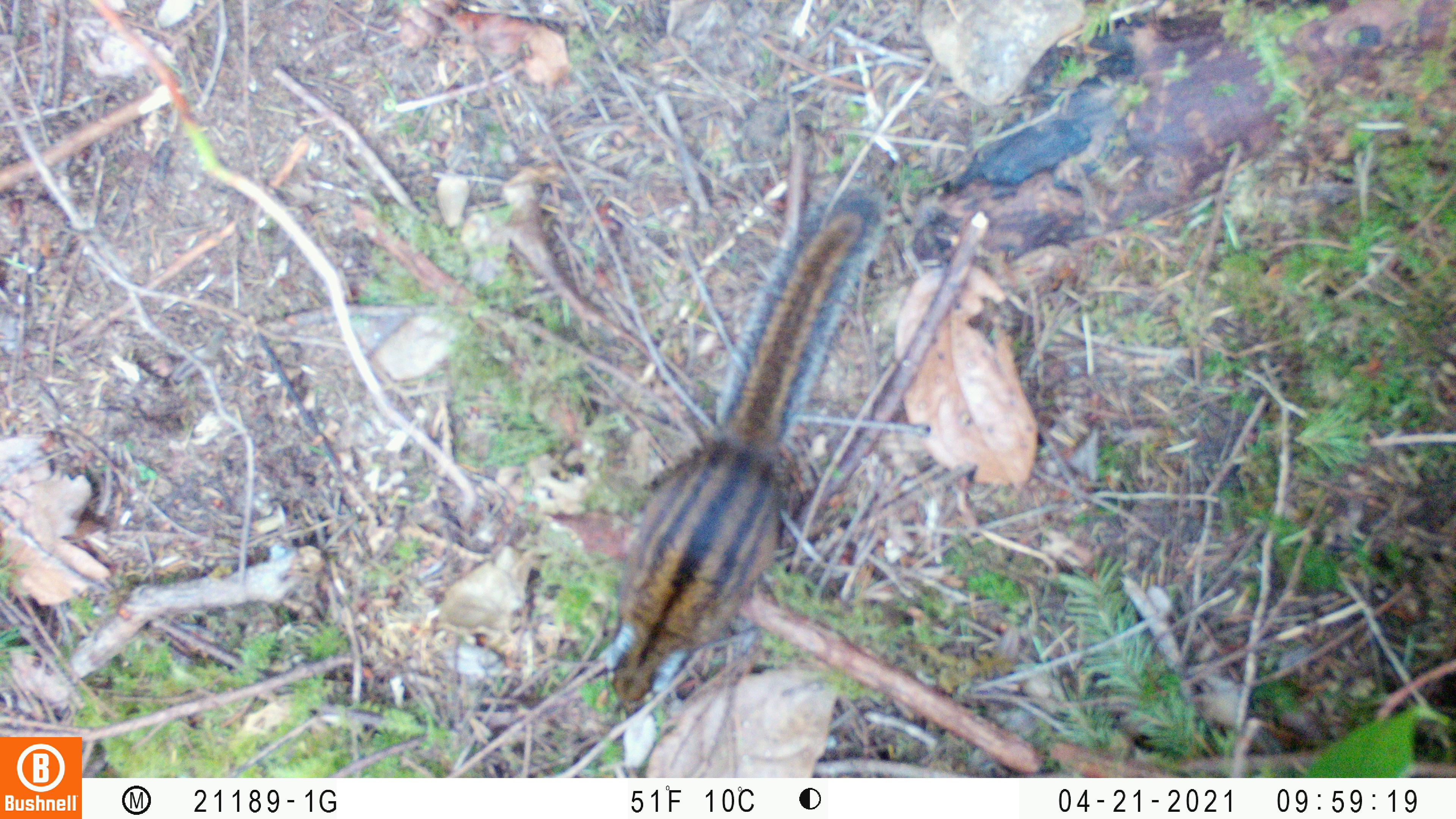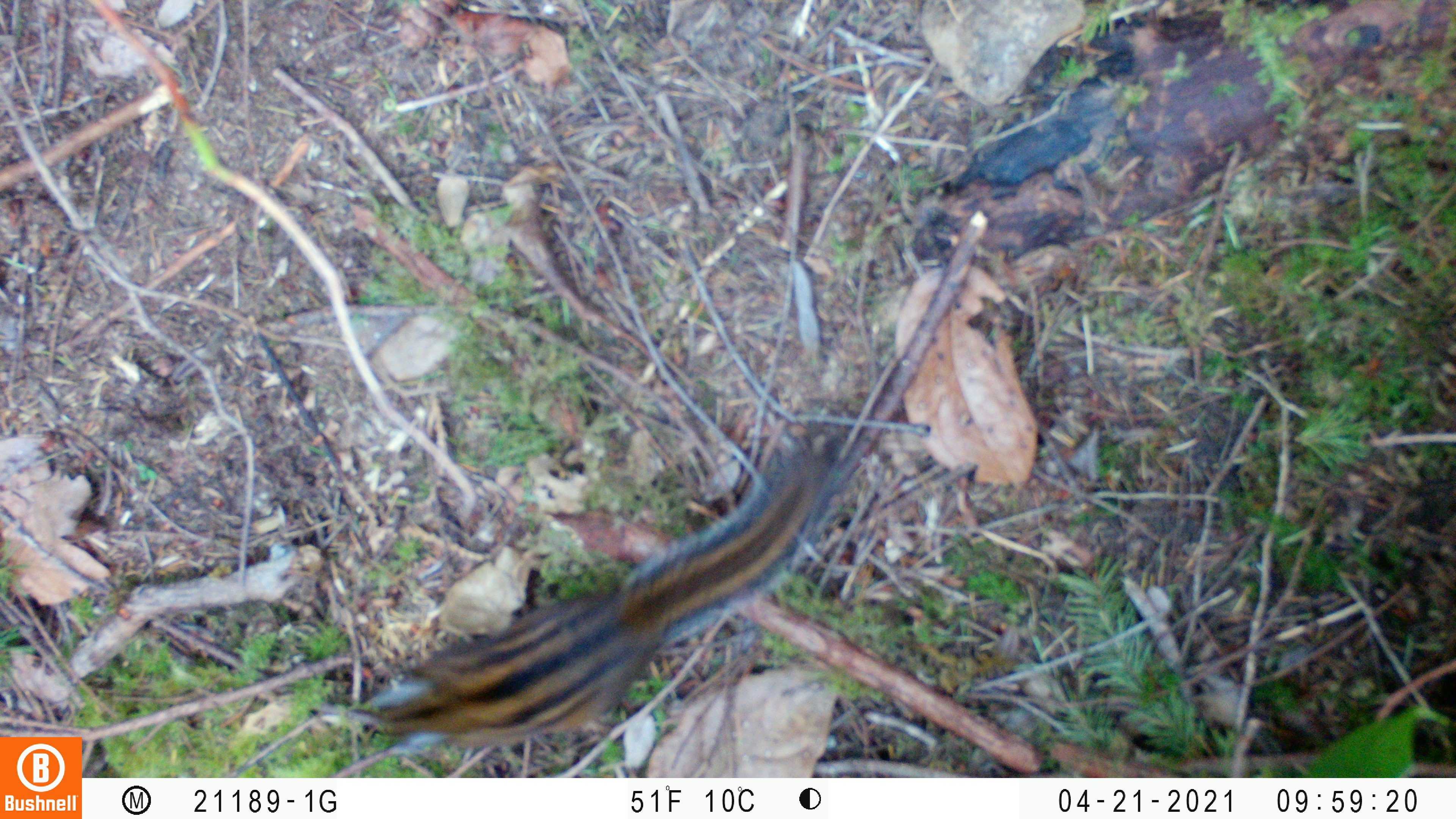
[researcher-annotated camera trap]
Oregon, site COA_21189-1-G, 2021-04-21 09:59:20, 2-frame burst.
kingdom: Animalia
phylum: Chordata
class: Mammalia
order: Rodentia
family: Sciuridae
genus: Neotamias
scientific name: Neotamias townsendii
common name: townsend's chipmunk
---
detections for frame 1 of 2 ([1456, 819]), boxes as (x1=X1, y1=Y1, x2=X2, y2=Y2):
townsend's chipmunk: (x1=604, y1=190, x2=893, y2=714)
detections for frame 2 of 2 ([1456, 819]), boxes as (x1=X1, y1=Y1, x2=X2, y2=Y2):
townsend's chipmunk: (x1=348, y1=440, x2=846, y2=759)